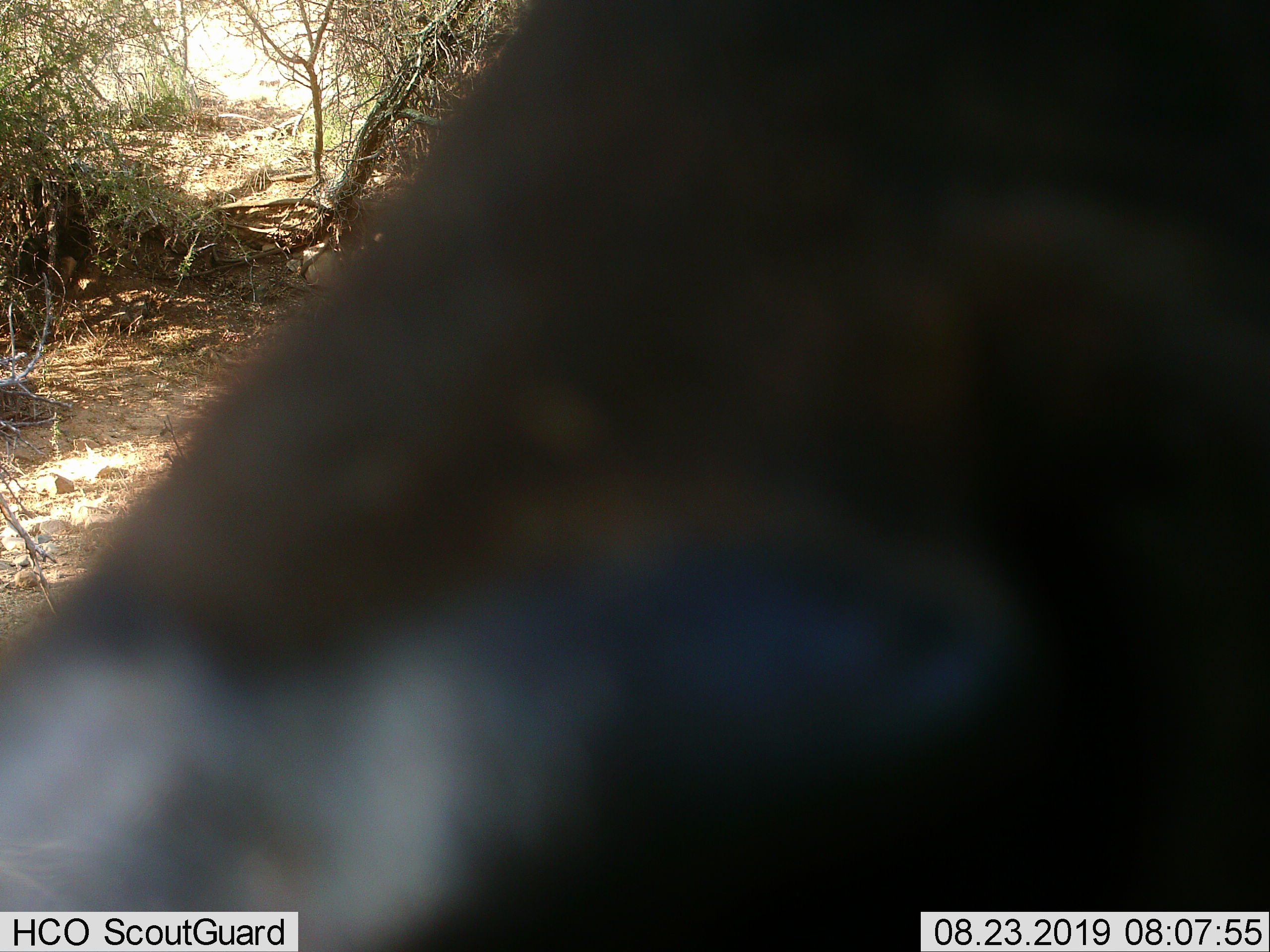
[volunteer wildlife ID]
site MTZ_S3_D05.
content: unidentified animal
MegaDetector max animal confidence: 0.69